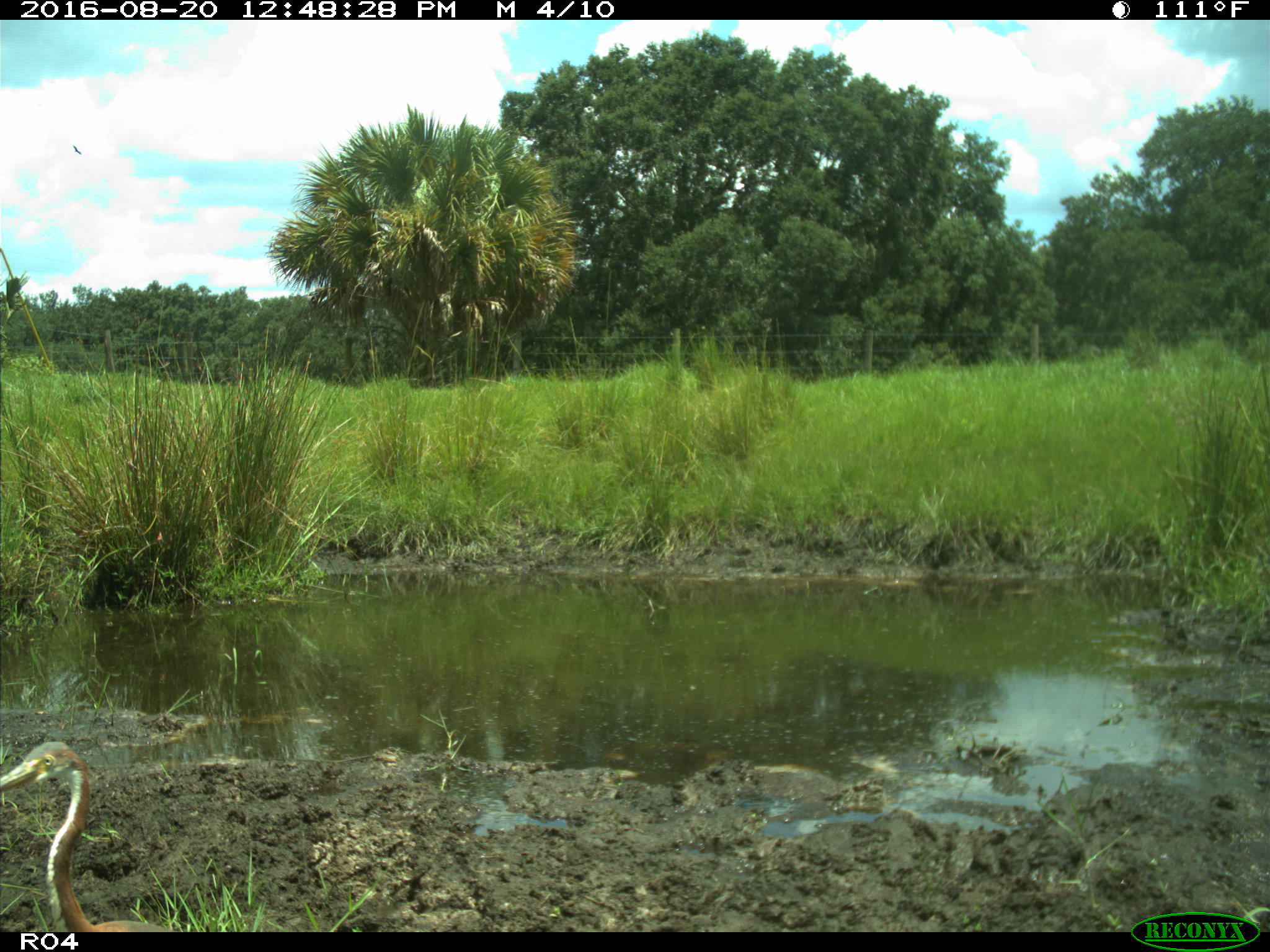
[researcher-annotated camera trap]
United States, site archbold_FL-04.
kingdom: Animalia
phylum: Chordata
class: Aves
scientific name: Aves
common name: birds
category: unidentified bird